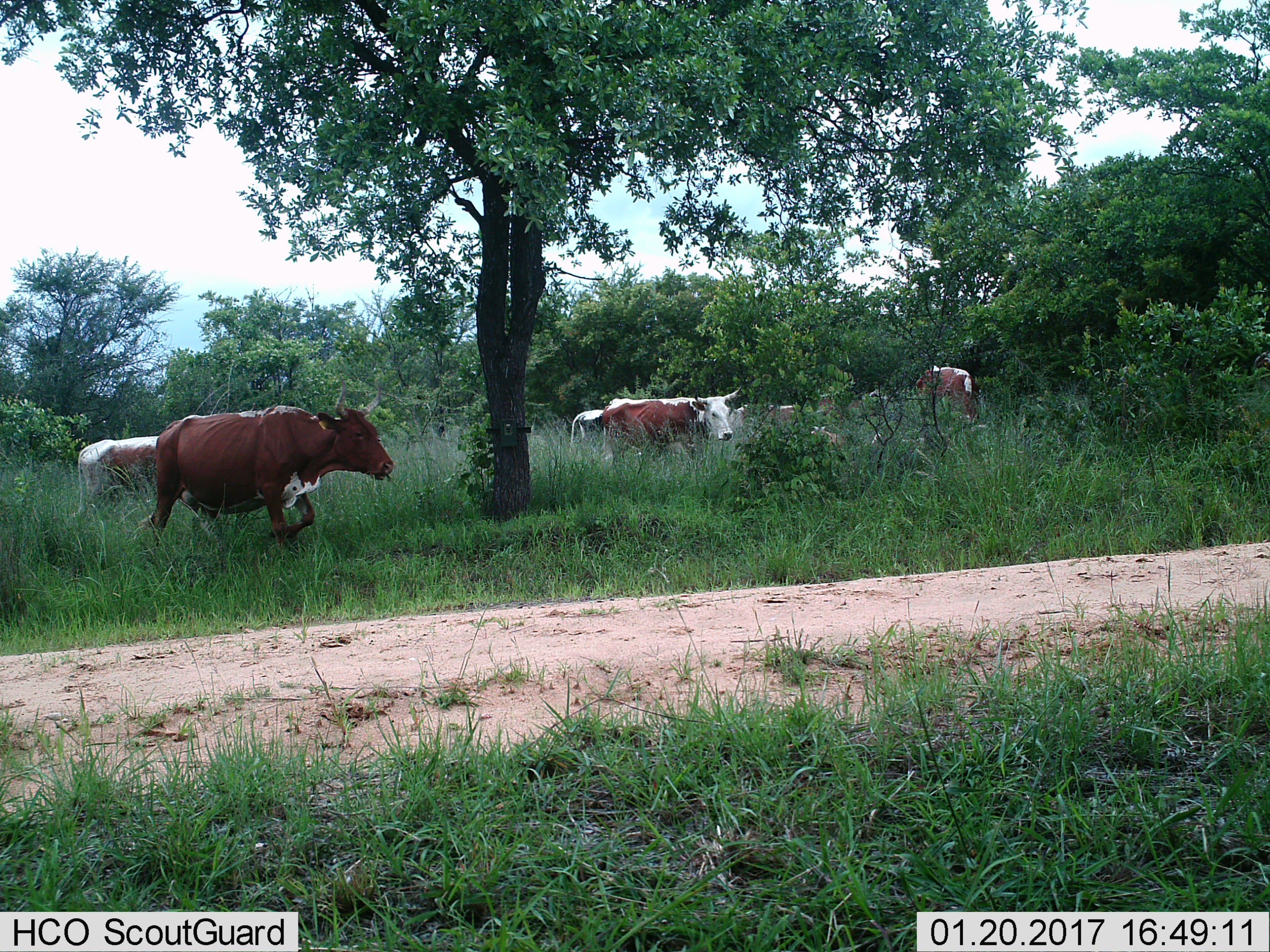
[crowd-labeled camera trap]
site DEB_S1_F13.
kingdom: Animalia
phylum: Chordata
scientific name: Vertebrata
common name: domestic animal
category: domesticanimal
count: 6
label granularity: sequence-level